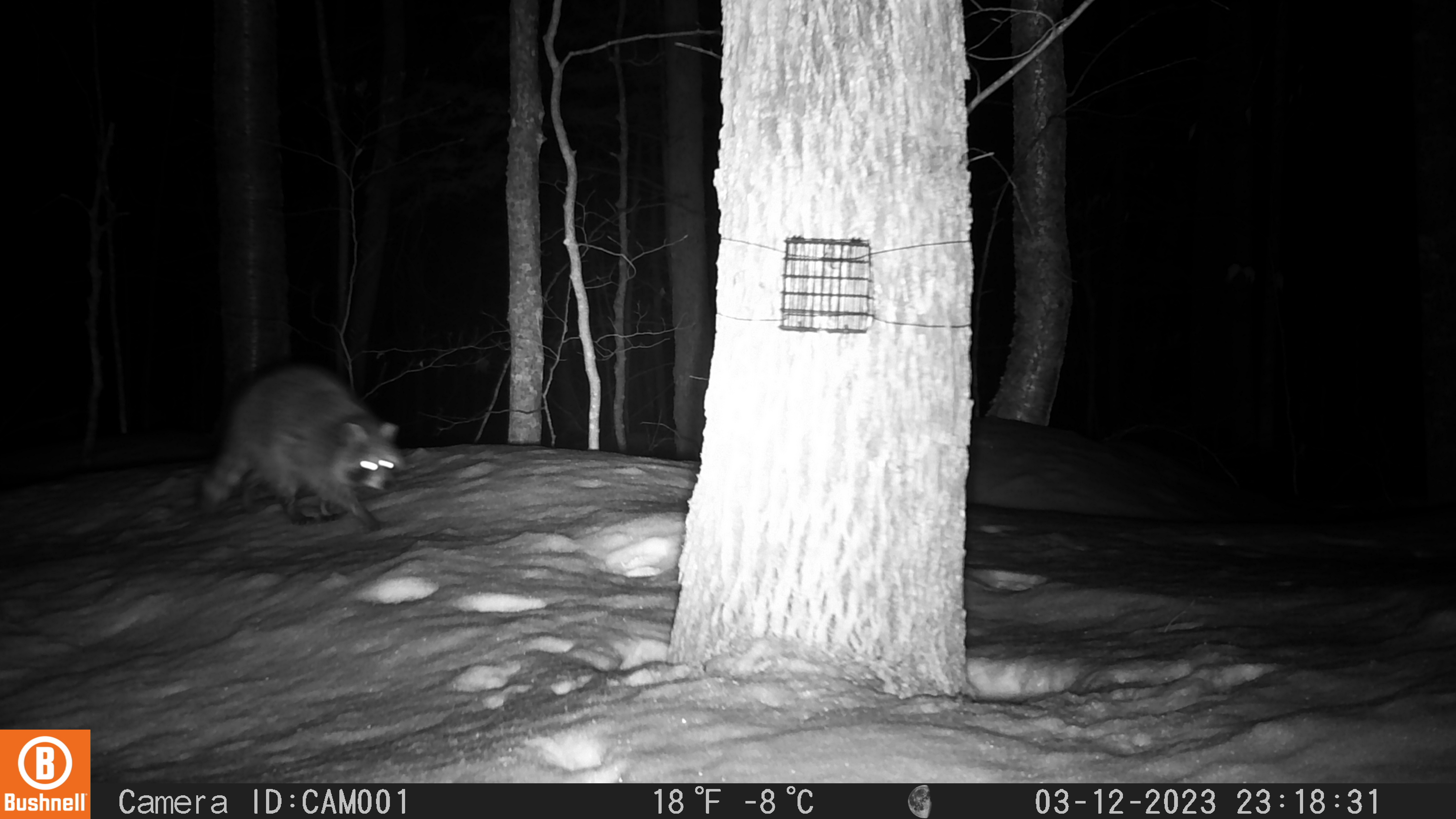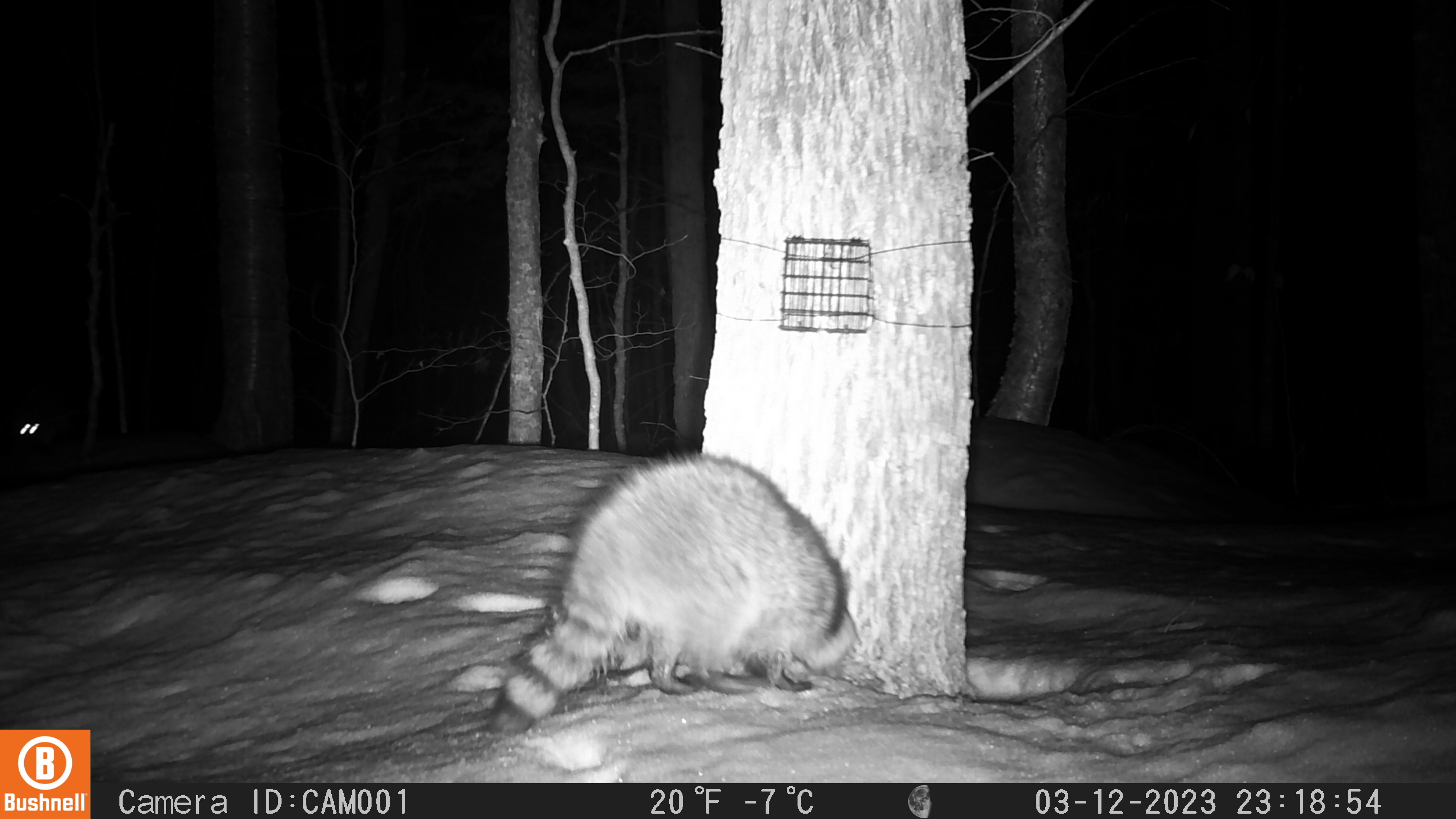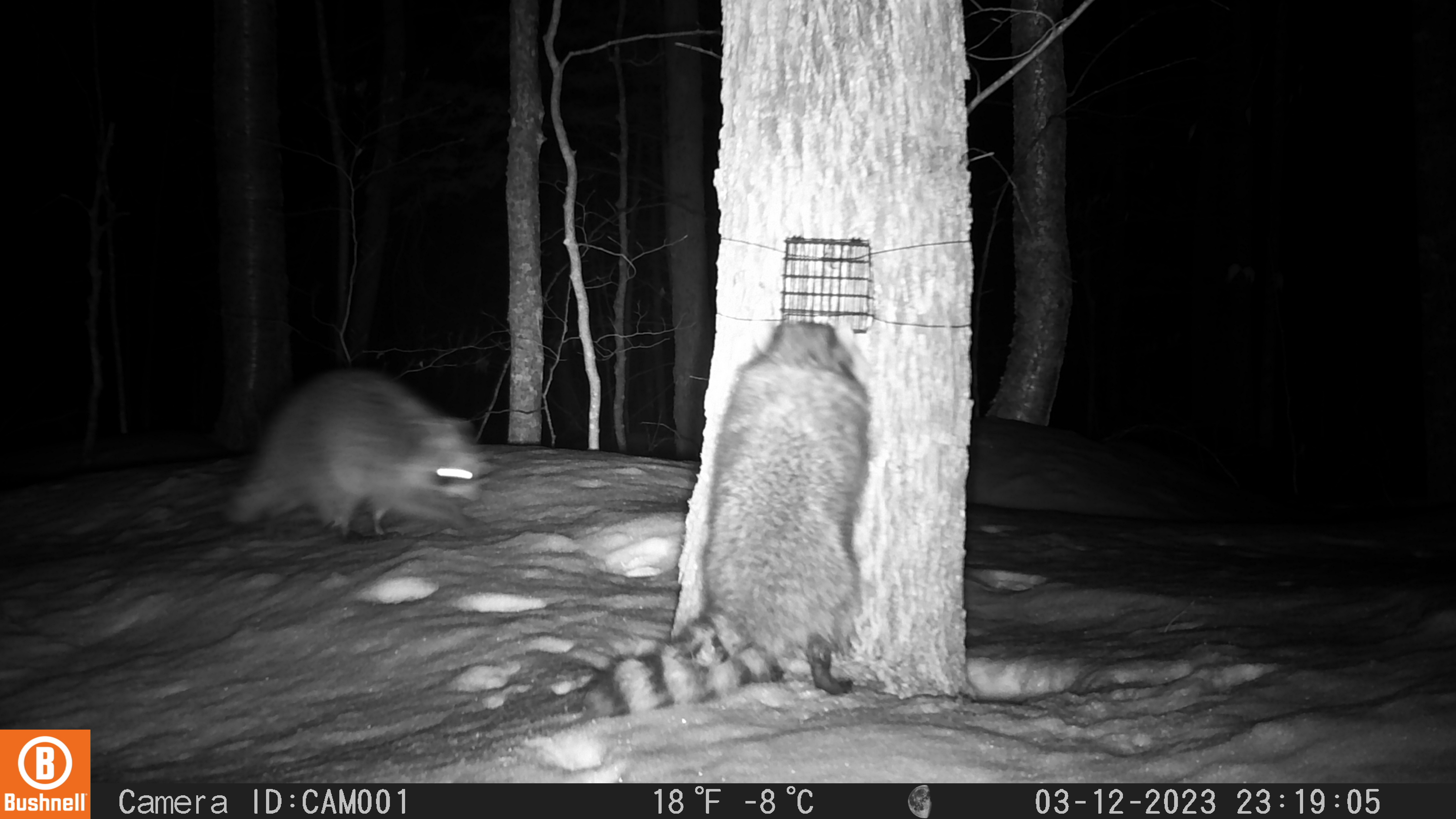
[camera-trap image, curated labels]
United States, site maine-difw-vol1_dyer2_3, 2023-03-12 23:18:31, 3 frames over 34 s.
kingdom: Animalia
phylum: Chordata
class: Mammalia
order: Carnivora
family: Procyonidae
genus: Procyon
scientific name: Procyon lotor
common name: raccoon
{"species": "raccoon (Procyon lotor)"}